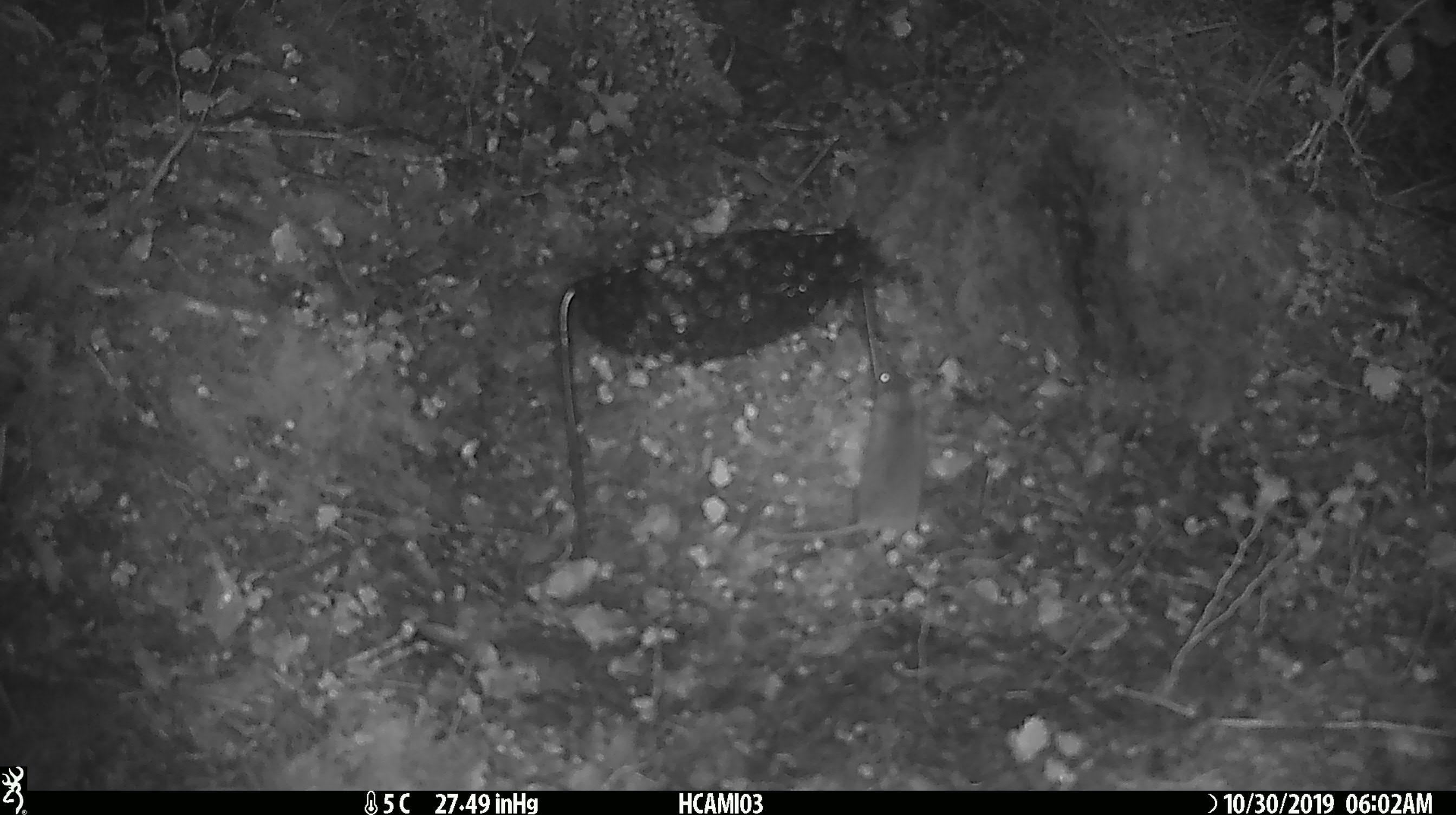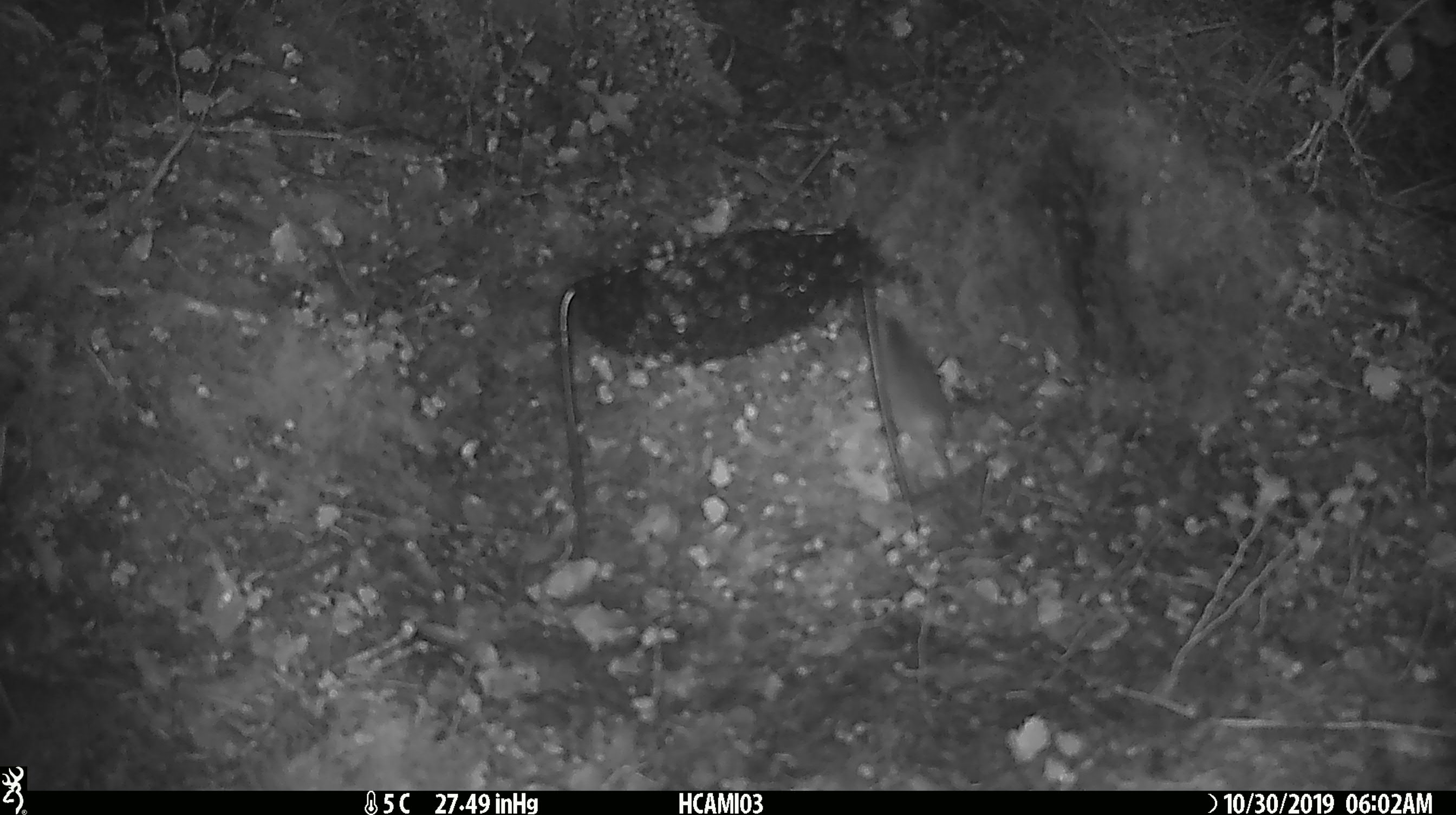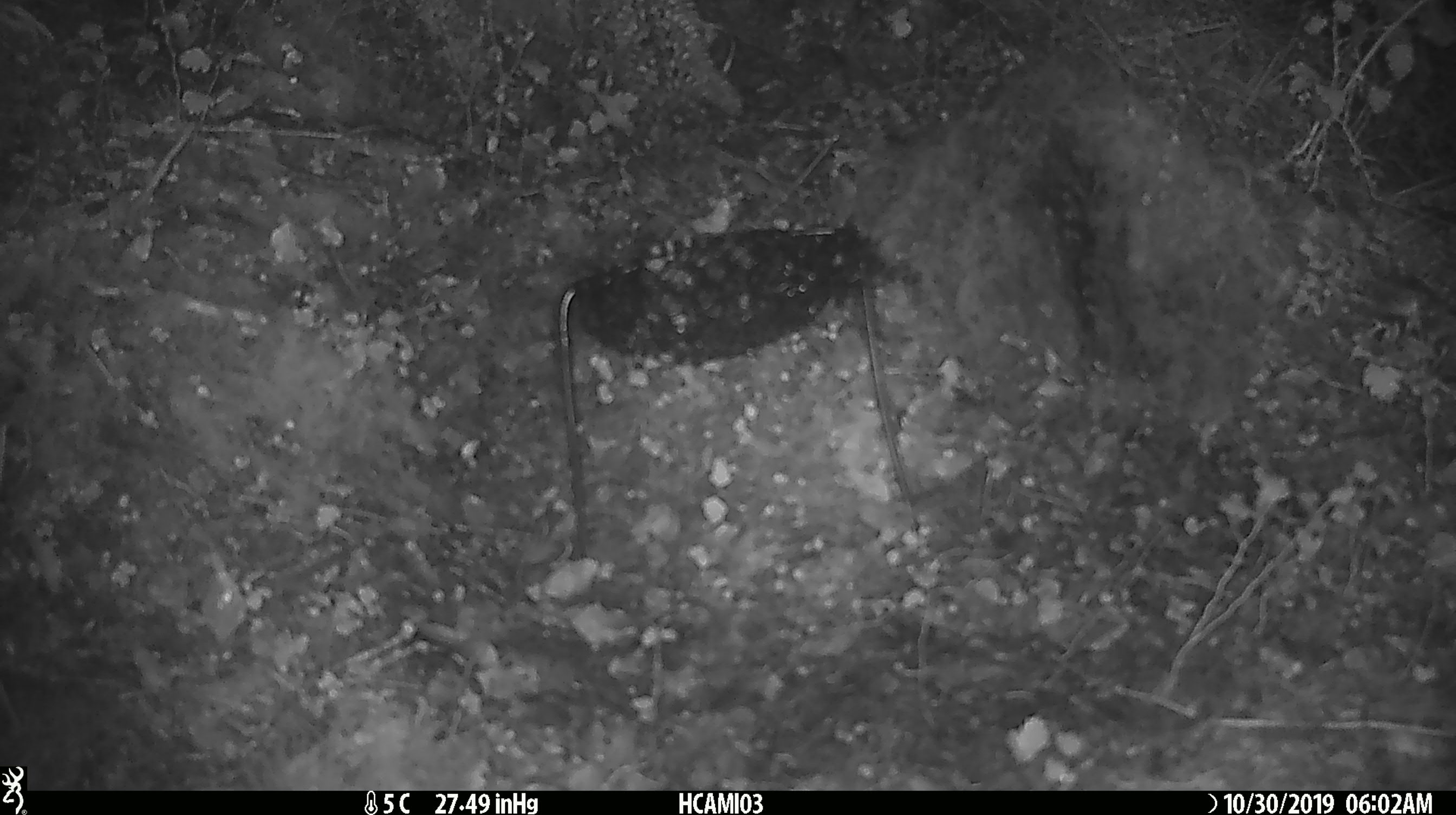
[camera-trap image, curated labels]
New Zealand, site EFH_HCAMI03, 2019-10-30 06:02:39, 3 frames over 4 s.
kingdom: Animalia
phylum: Chordata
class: Mammalia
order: Rodentia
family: Muridae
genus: Mus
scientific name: Mus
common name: mouse